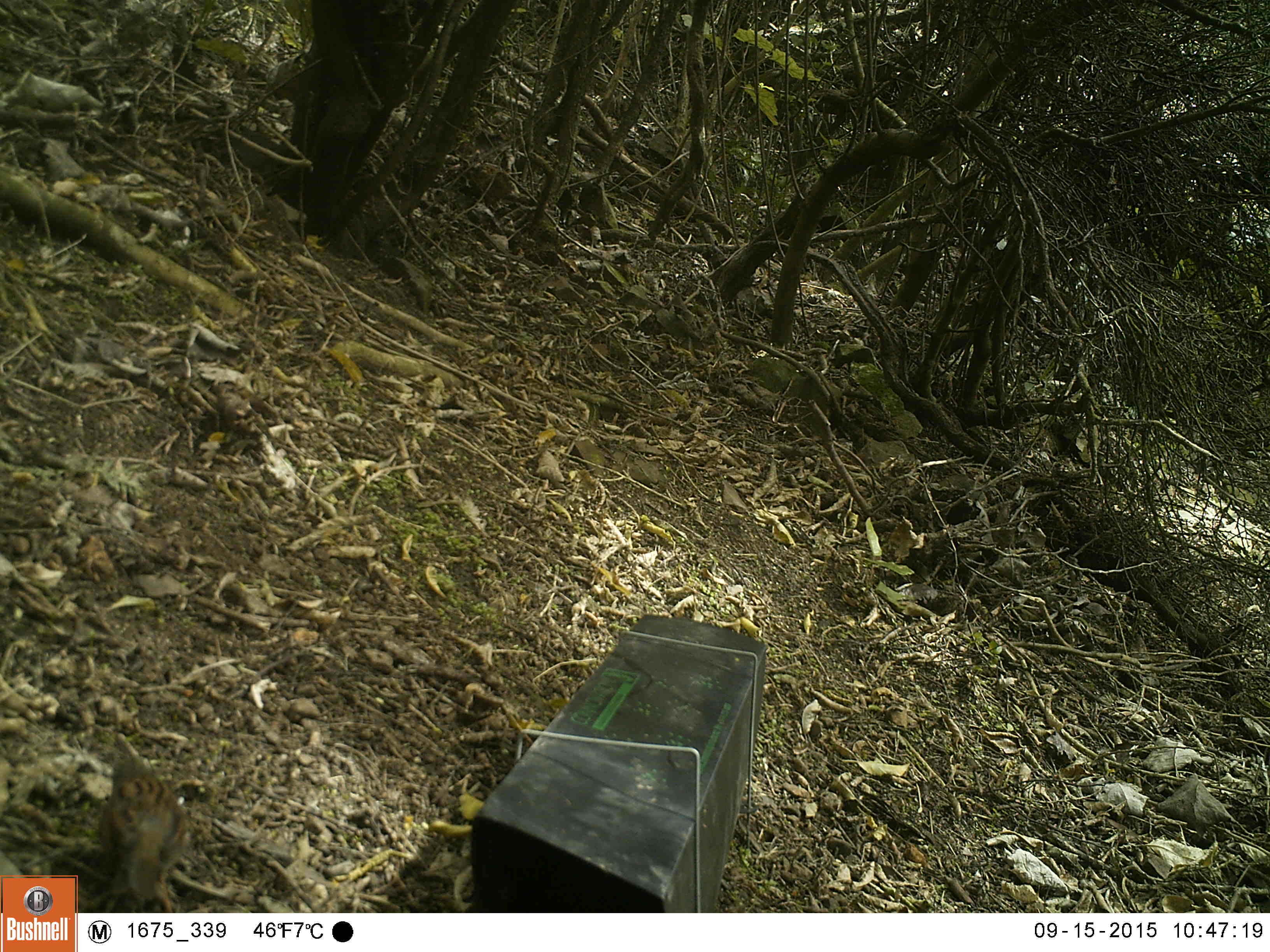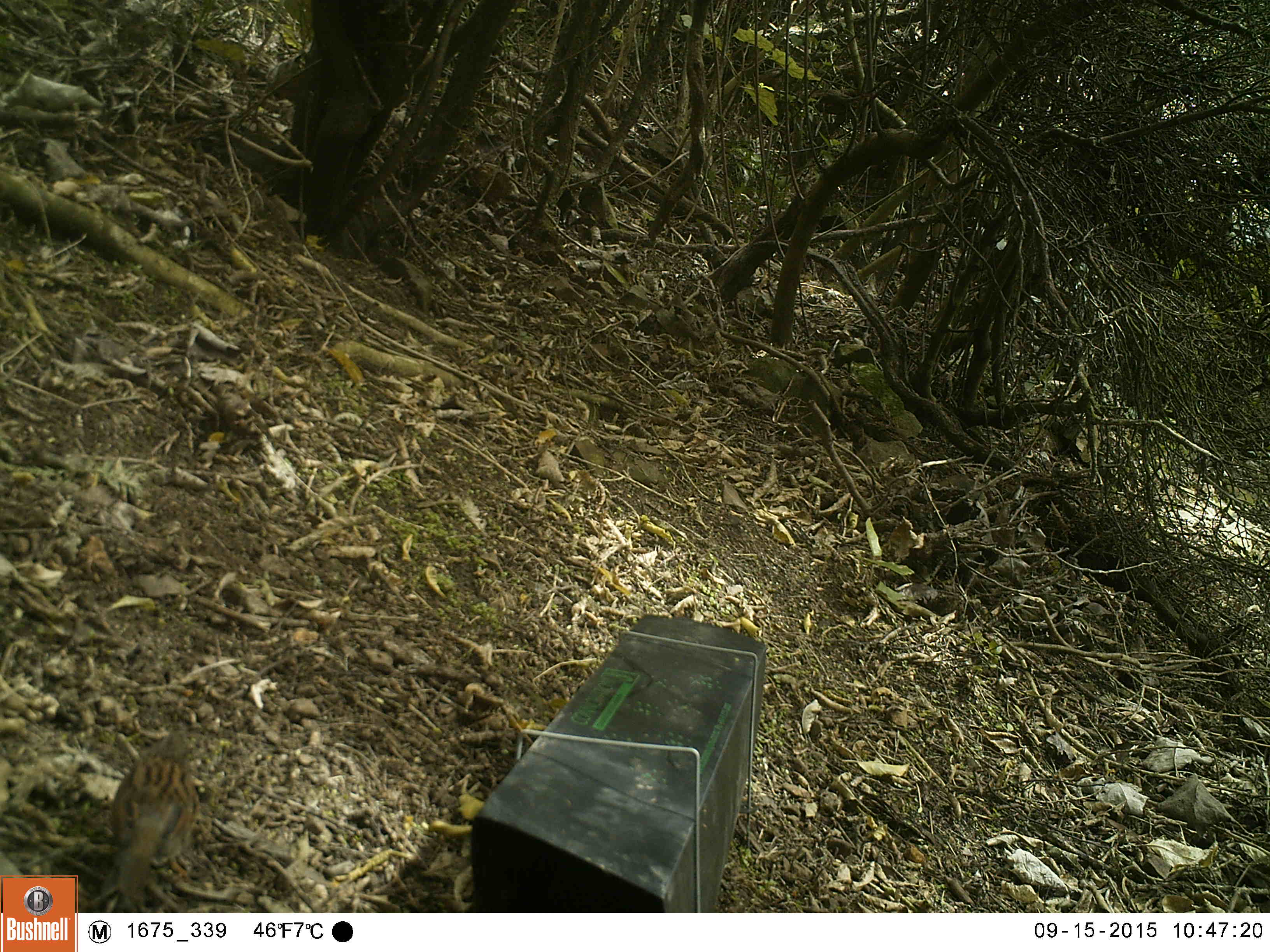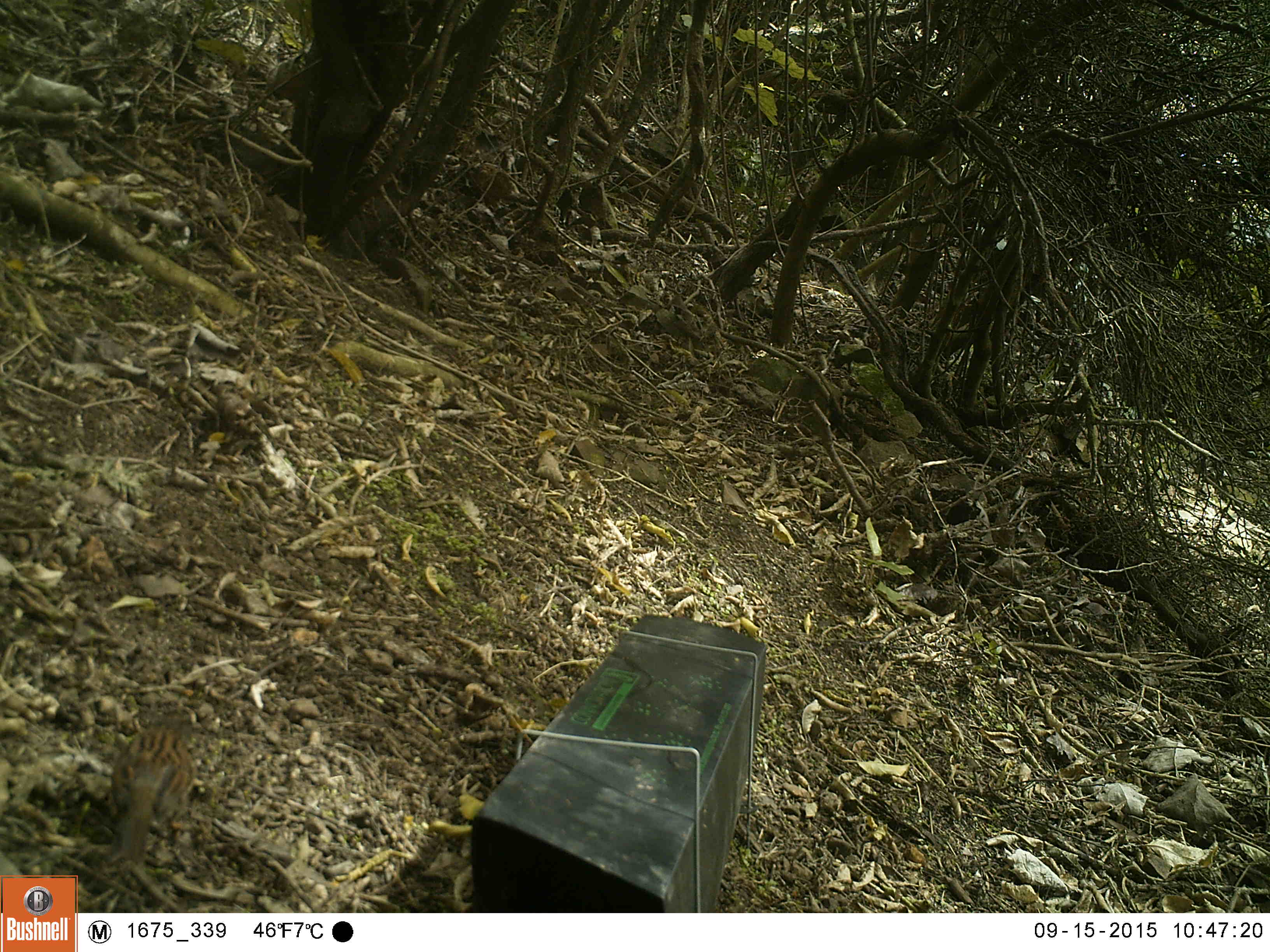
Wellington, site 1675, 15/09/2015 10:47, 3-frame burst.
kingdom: Animalia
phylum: Chordata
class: Aves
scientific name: Aves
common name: bird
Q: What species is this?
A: Bird (Aves).